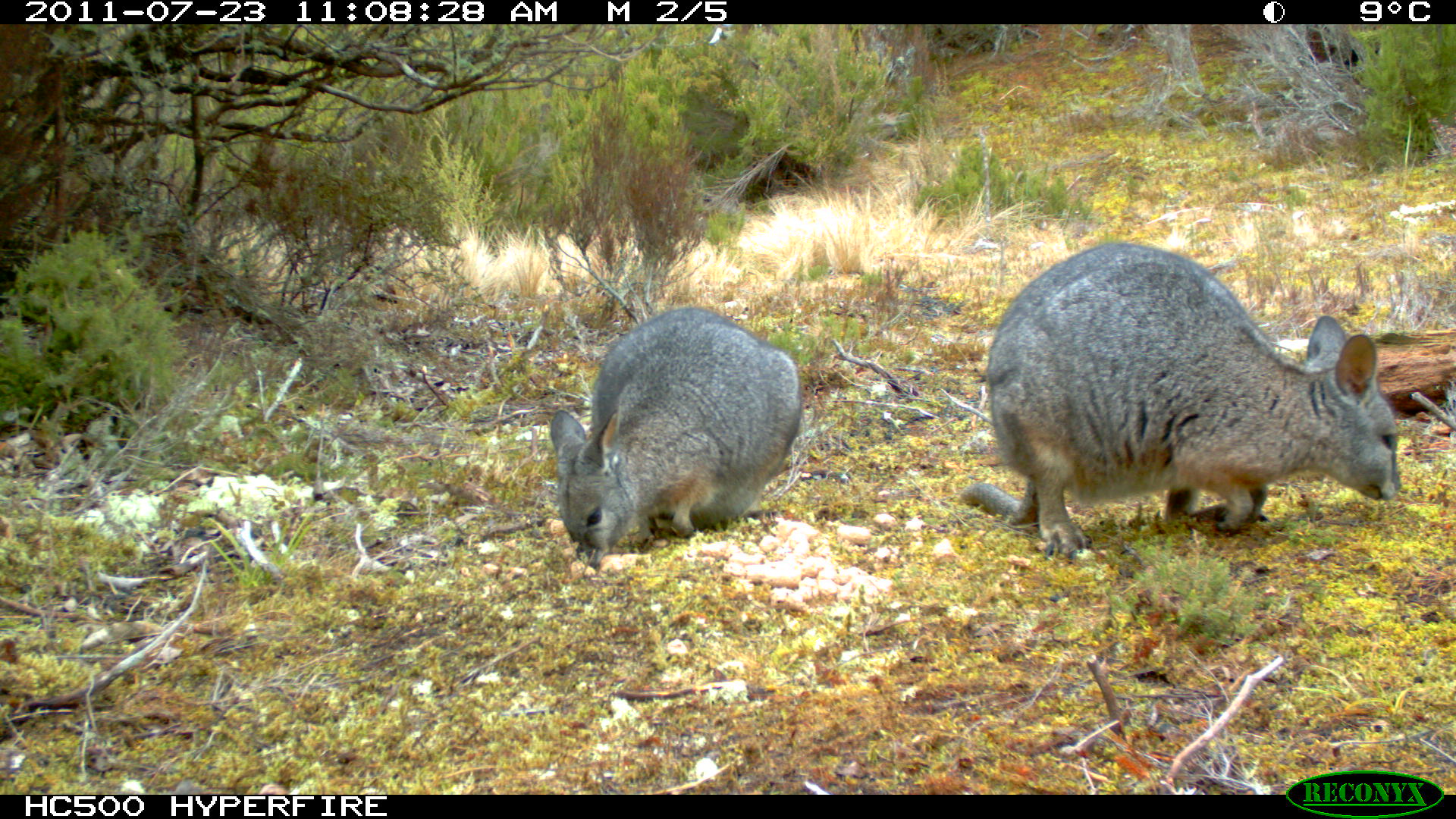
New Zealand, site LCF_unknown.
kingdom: Animalia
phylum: Chordata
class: Mammalia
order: Diprotodontia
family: Macropodidae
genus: Notamacropus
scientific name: Notamacropus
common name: wallaby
Wallaby (Notamacropus).